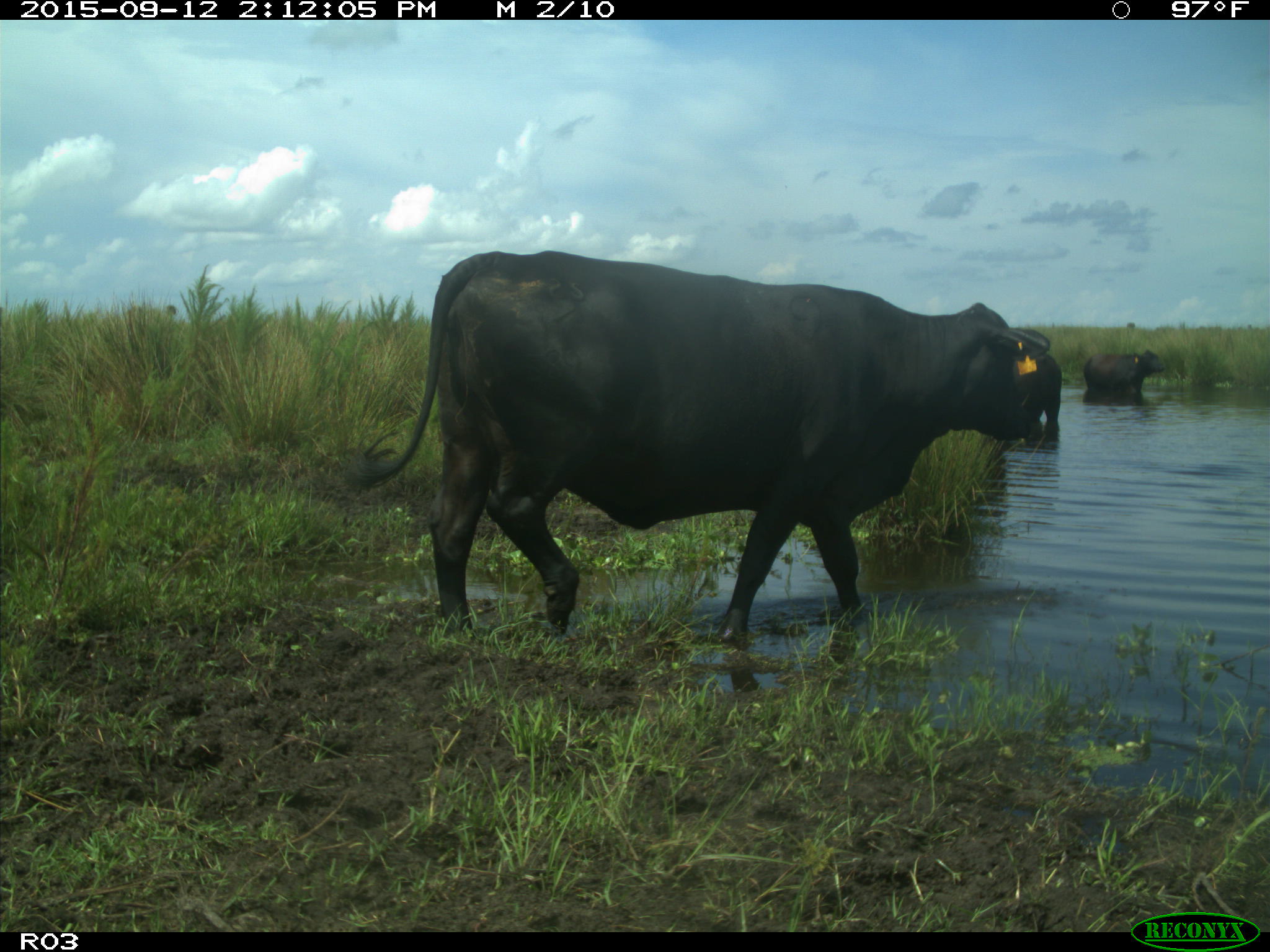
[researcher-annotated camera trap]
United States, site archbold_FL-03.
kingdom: Animalia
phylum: Chordata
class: Mammalia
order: Artiodactyla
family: Bovidae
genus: Bos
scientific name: Bos taurus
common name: domestic cow